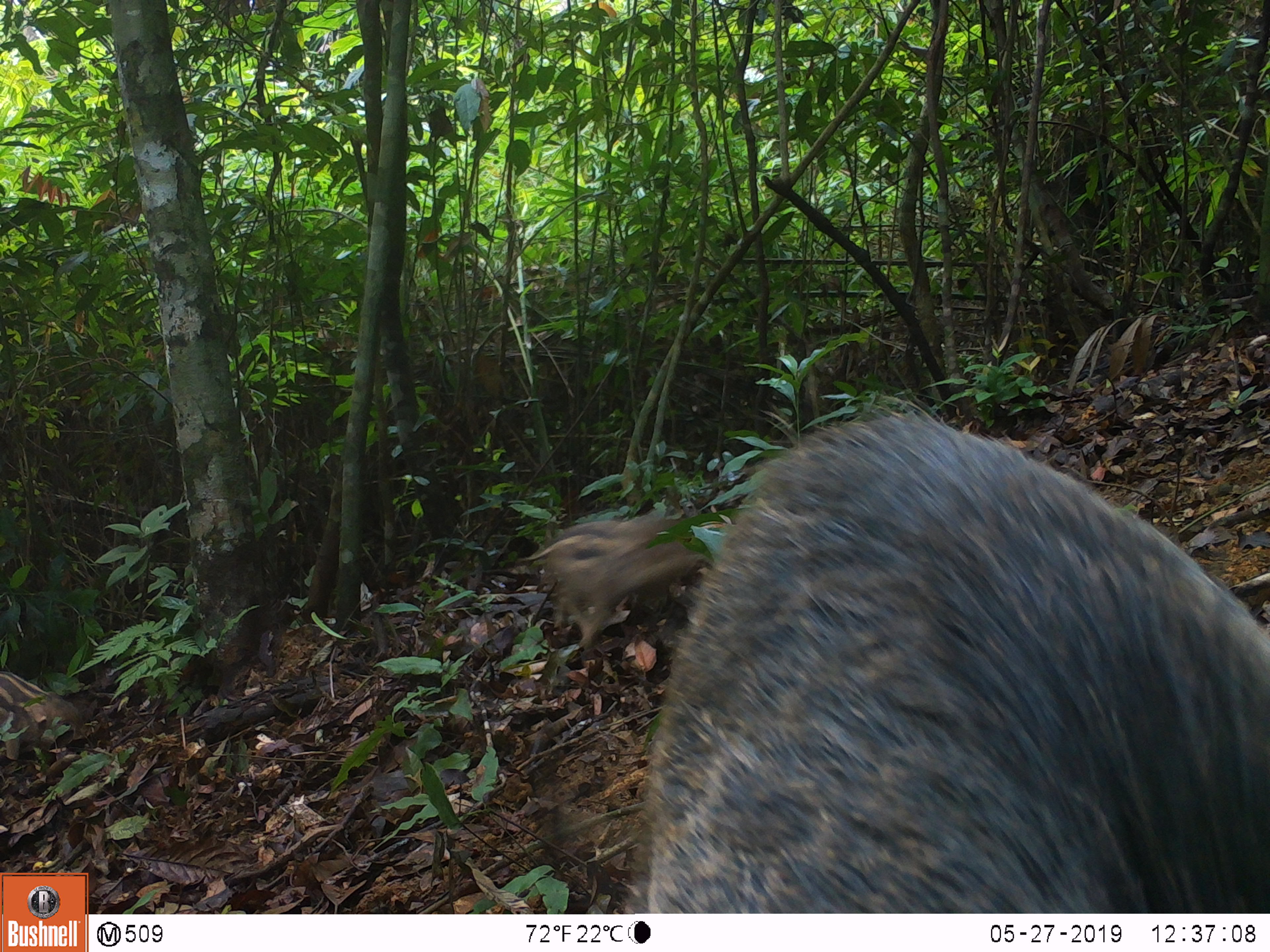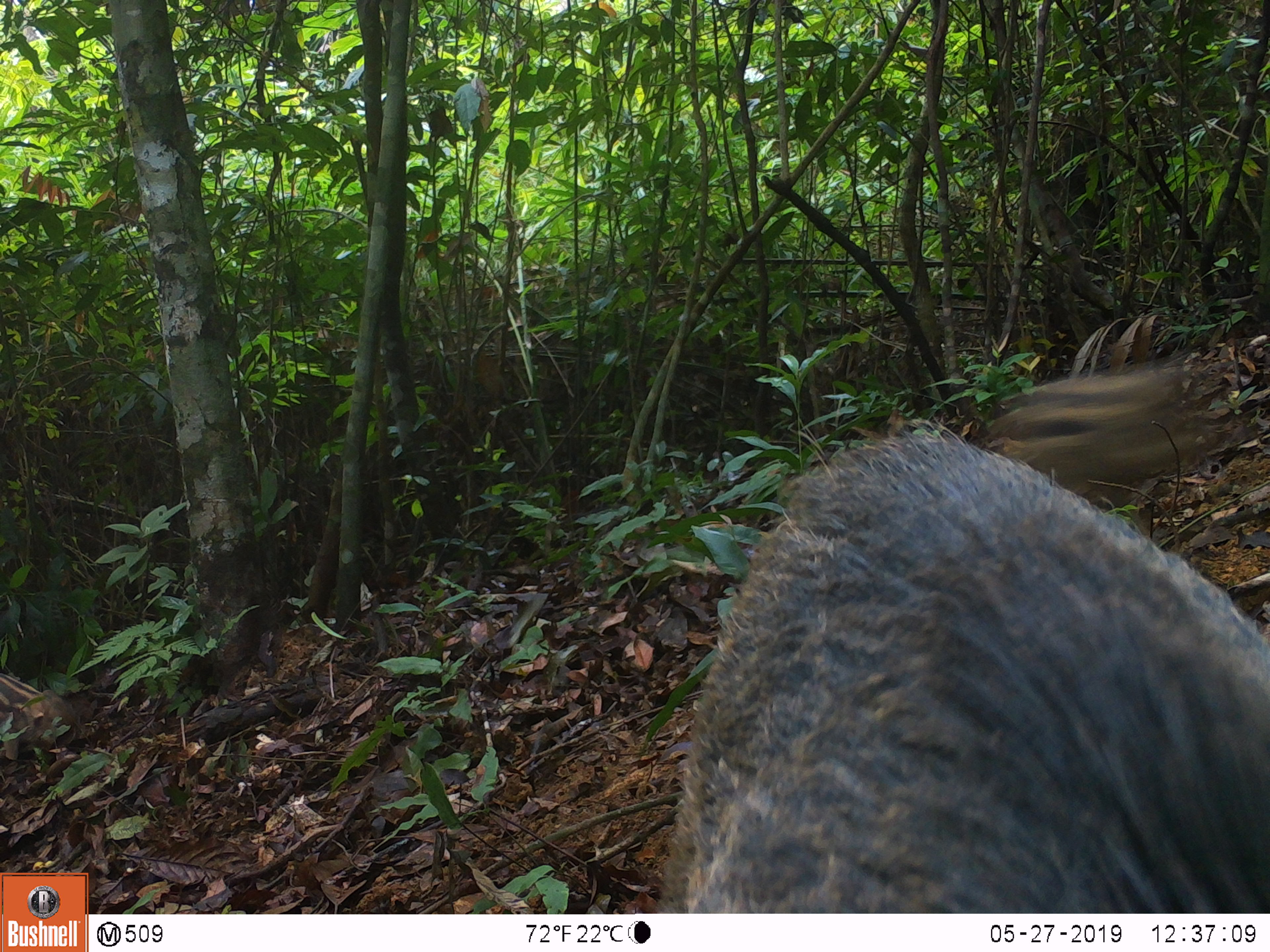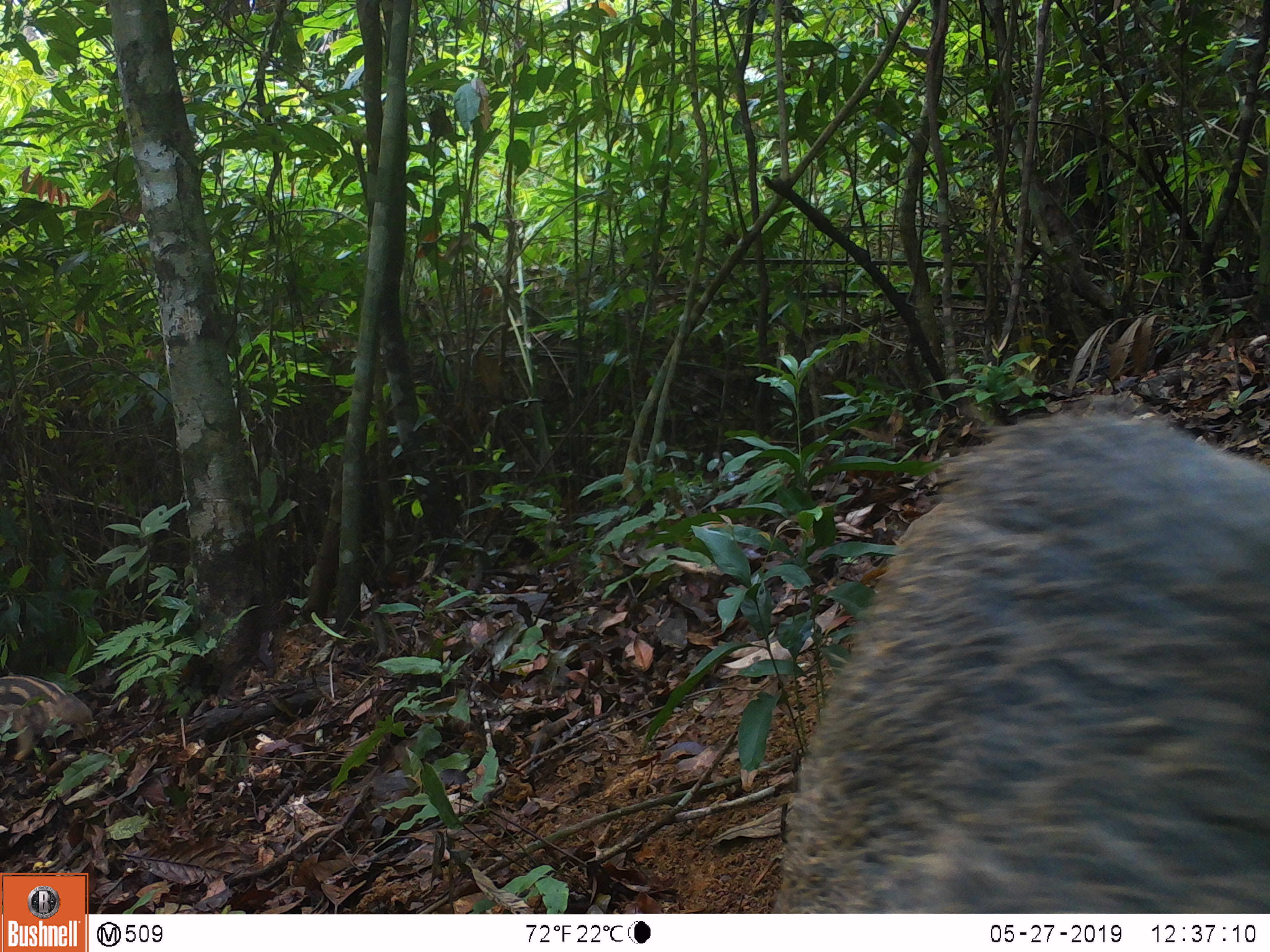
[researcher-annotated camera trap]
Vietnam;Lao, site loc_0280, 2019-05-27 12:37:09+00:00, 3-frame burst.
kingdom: Animalia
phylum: Chordata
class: Mammalia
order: Artiodactyla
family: Suidae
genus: Sus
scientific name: Sus scrofa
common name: eurasian wild pig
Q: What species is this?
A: Eurasian wild pig (Sus scrofa).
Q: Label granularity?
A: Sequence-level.